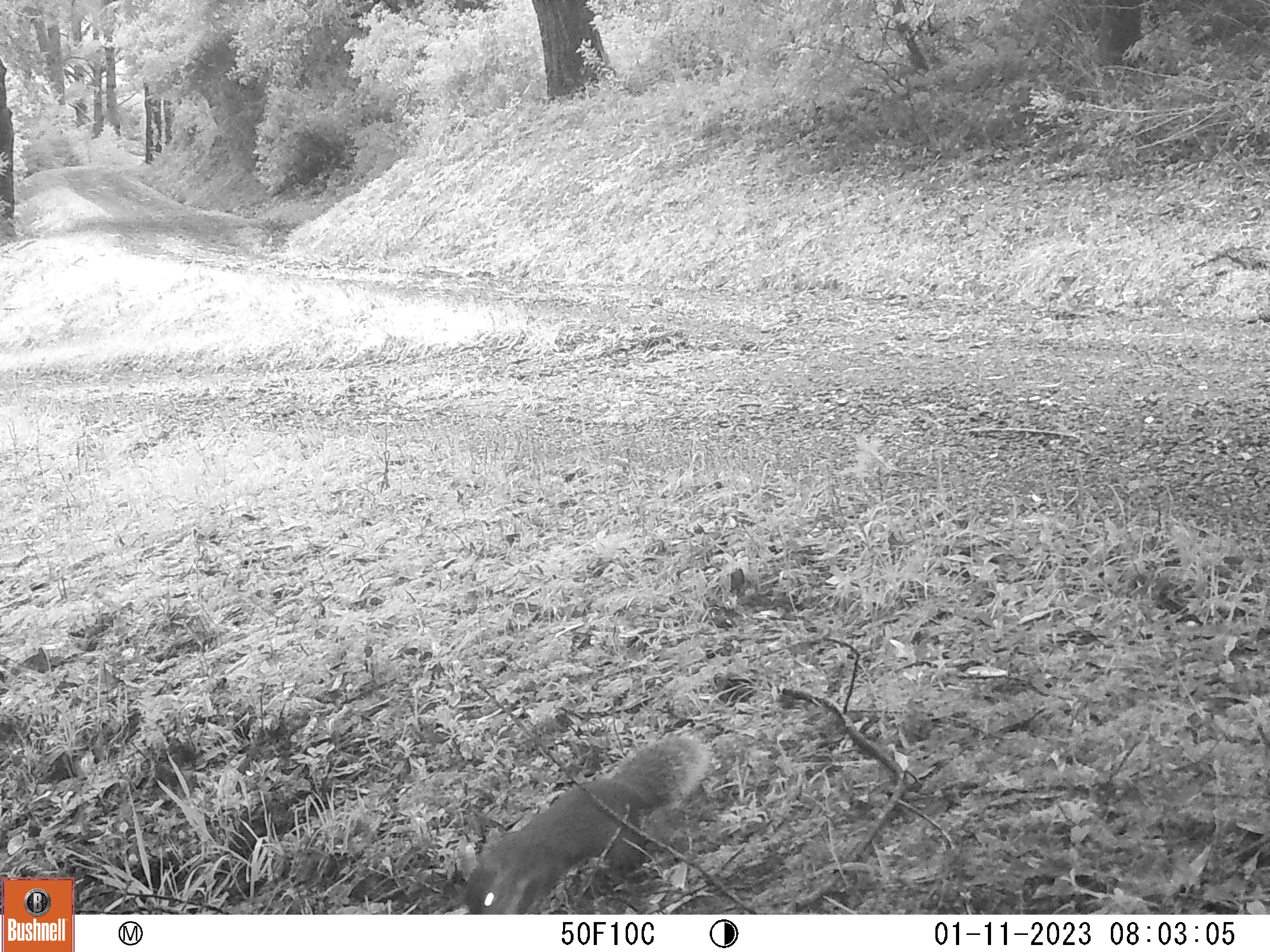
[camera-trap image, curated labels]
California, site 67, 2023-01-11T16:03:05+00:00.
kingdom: Animalia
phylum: Chordata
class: Mammalia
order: Rodentia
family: Sciuridae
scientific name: Sciuridae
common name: squirrel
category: unknown squirrel